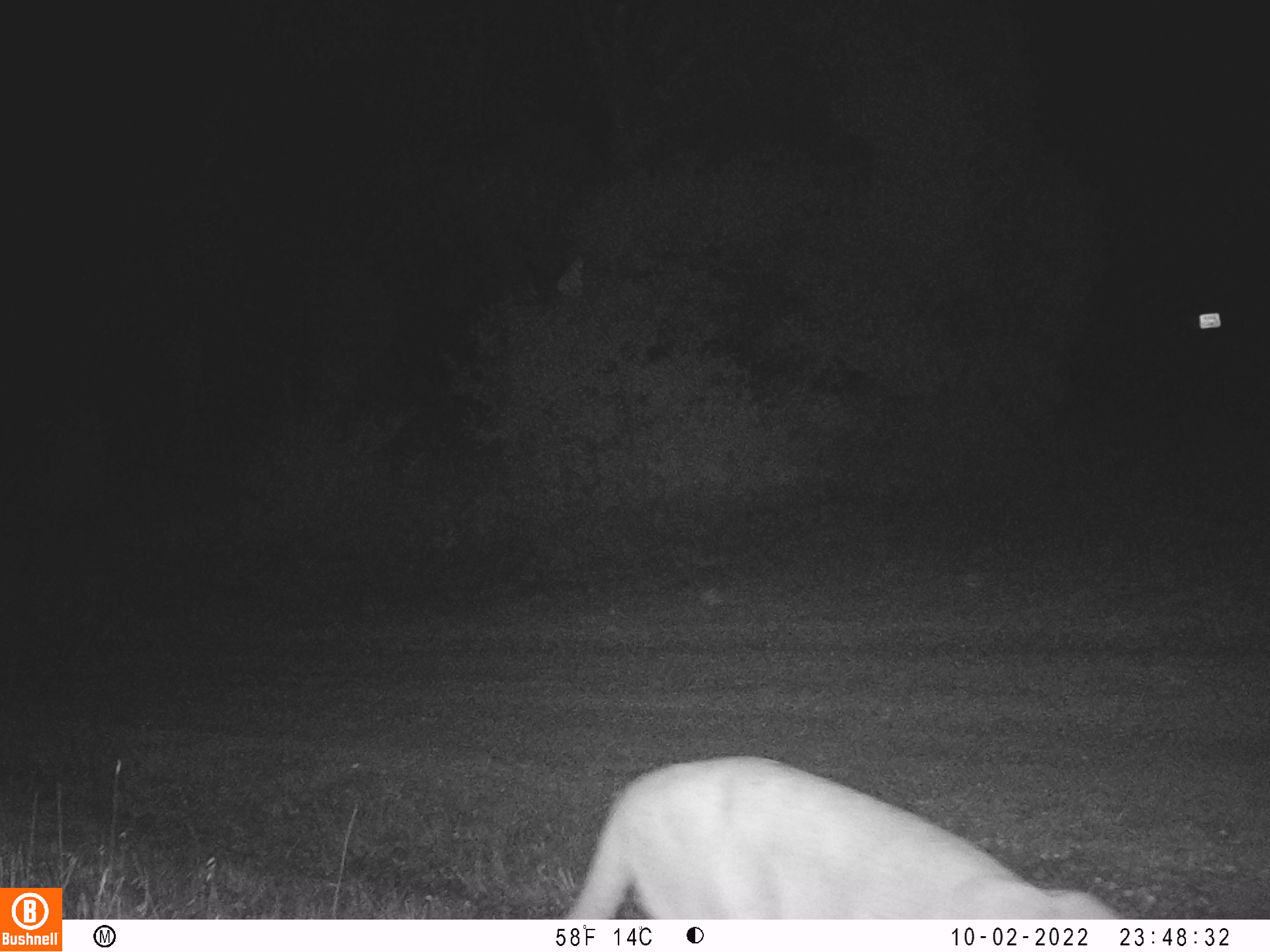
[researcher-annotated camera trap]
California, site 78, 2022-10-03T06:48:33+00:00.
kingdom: Animalia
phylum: Chordata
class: Mammalia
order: Carnivora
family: Felidae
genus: Puma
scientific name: Puma concolor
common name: puma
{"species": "puma (Puma concolor)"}